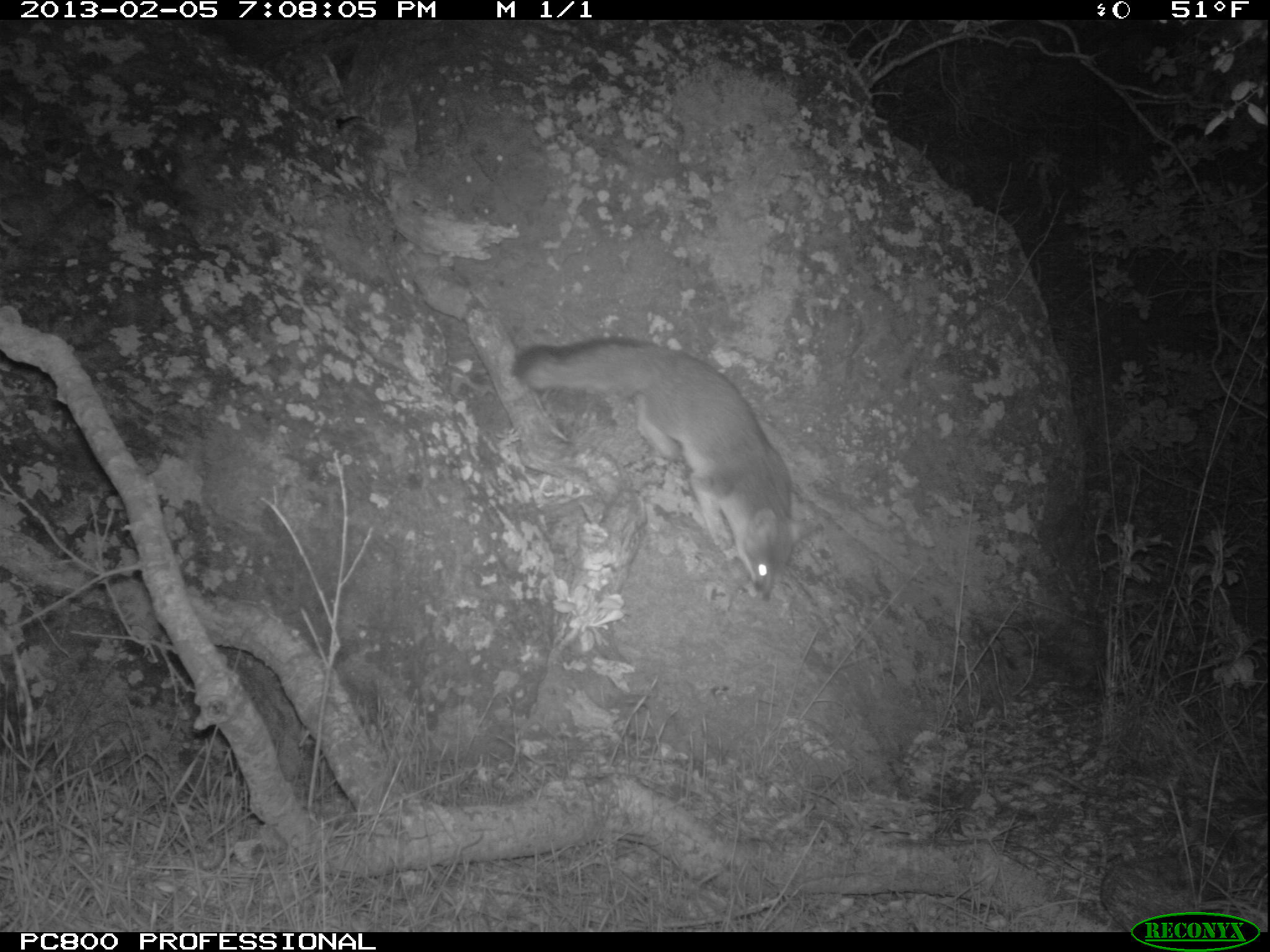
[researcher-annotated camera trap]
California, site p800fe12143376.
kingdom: Animalia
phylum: Chordata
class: Mammalia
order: Carnivora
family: Canidae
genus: Urocyon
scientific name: Urocyon littoralis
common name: island fox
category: fox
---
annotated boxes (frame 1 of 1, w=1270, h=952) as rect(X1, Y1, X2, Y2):
fox: rect(510, 337, 792, 604)